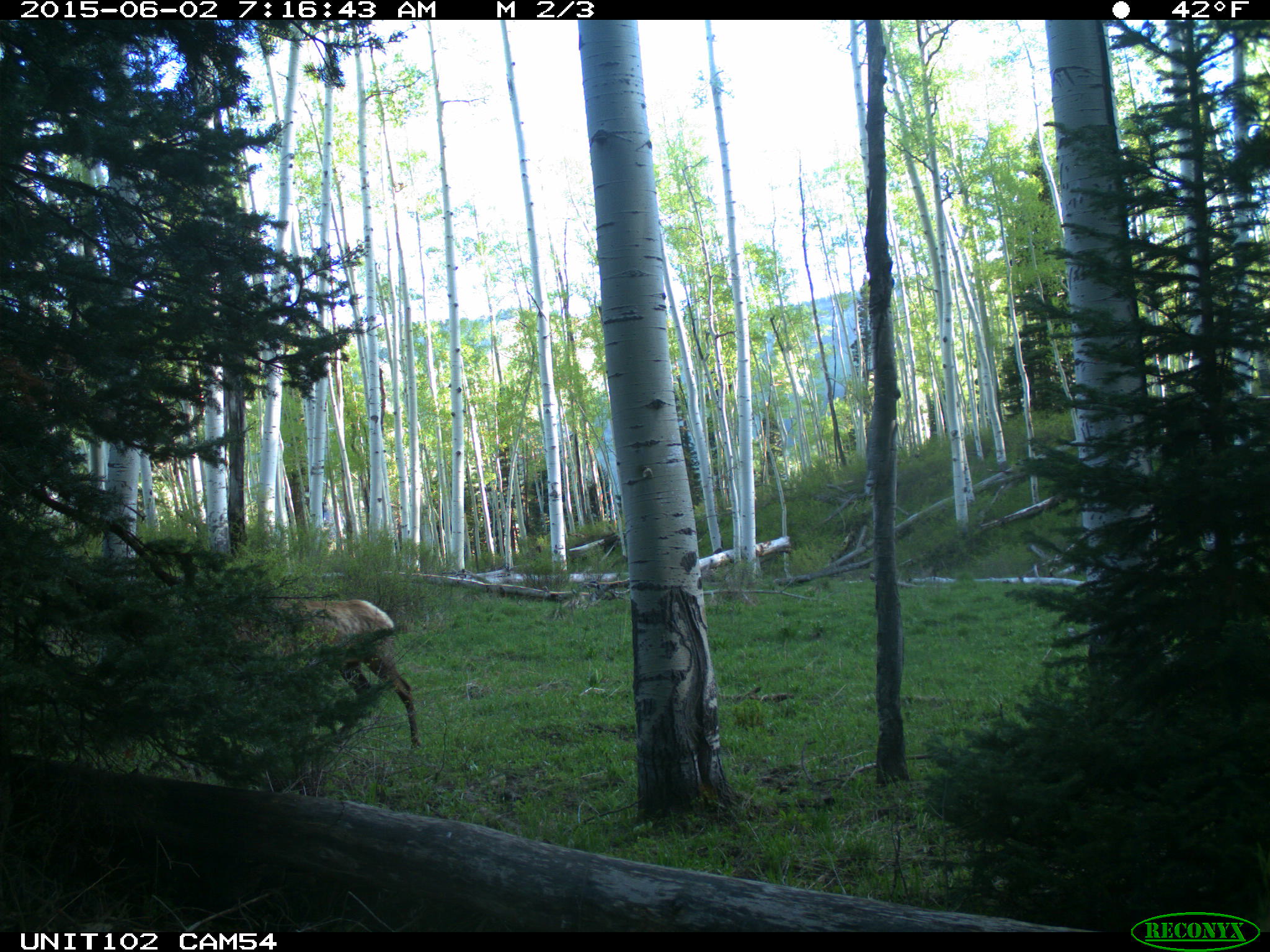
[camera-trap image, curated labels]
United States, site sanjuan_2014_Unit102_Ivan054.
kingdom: Animalia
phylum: Chordata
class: Mammalia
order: Artiodactyla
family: Cervidae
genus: Cervus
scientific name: Cervus elaphus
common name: red deer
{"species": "Cervus elaphus (red deer)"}